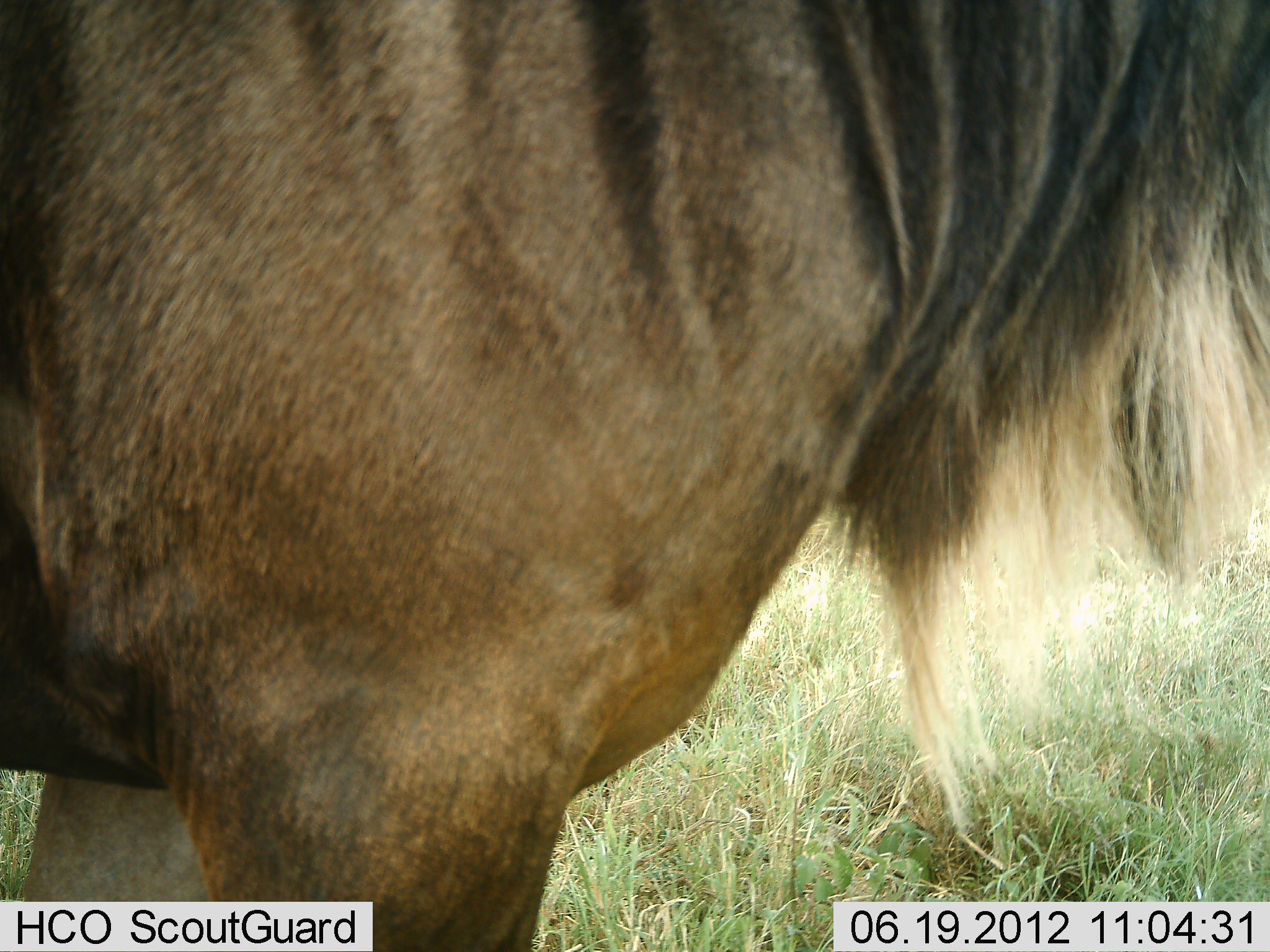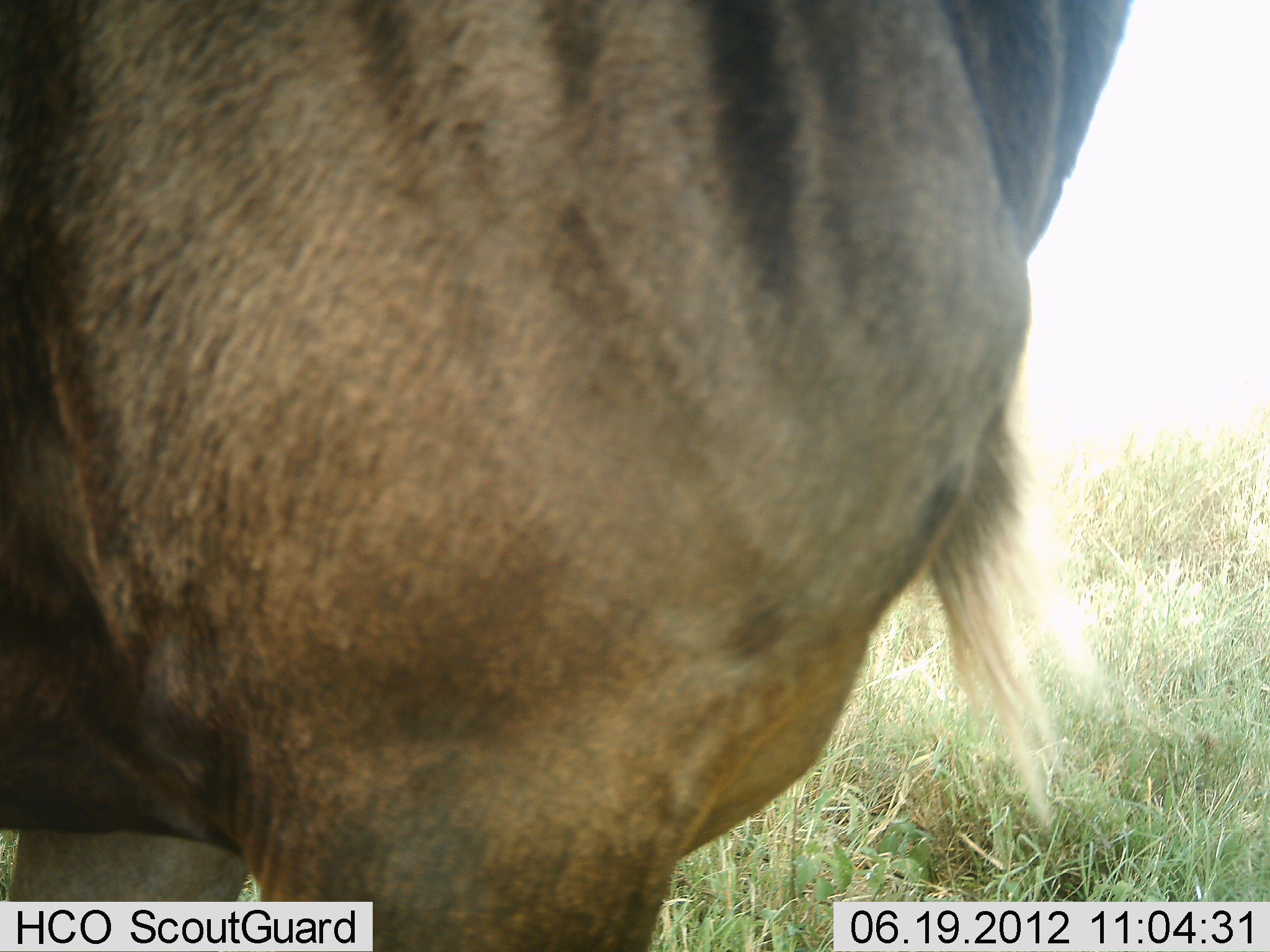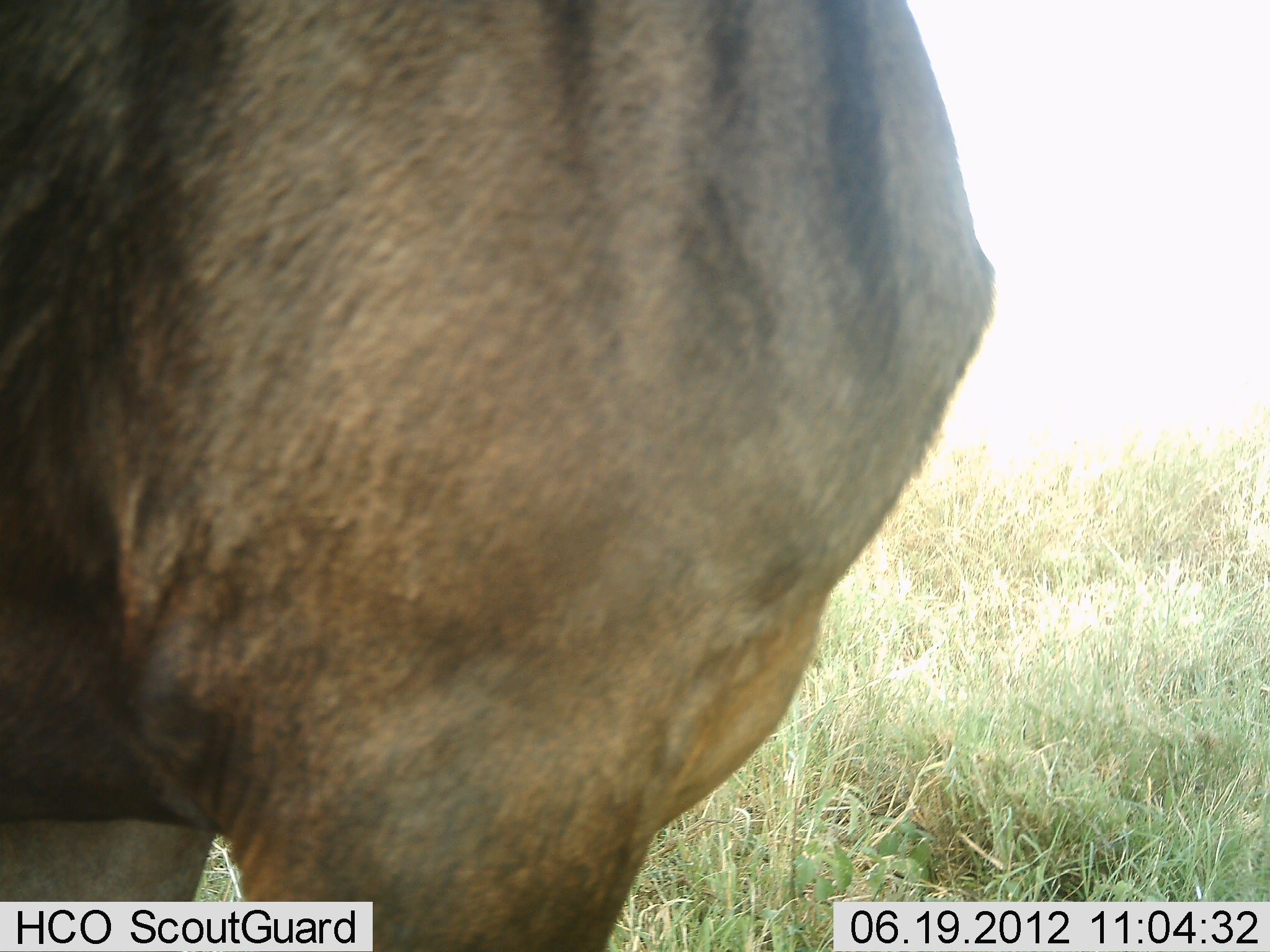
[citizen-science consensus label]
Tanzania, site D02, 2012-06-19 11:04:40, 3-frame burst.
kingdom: Animalia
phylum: Chordata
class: Mammalia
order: Artiodactyla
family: Bovidae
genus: Connochaetes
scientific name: Connochaetes taurinus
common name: blue wildebeest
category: wildebeest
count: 1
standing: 90%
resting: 0%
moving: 10%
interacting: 0%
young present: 0%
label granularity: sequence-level